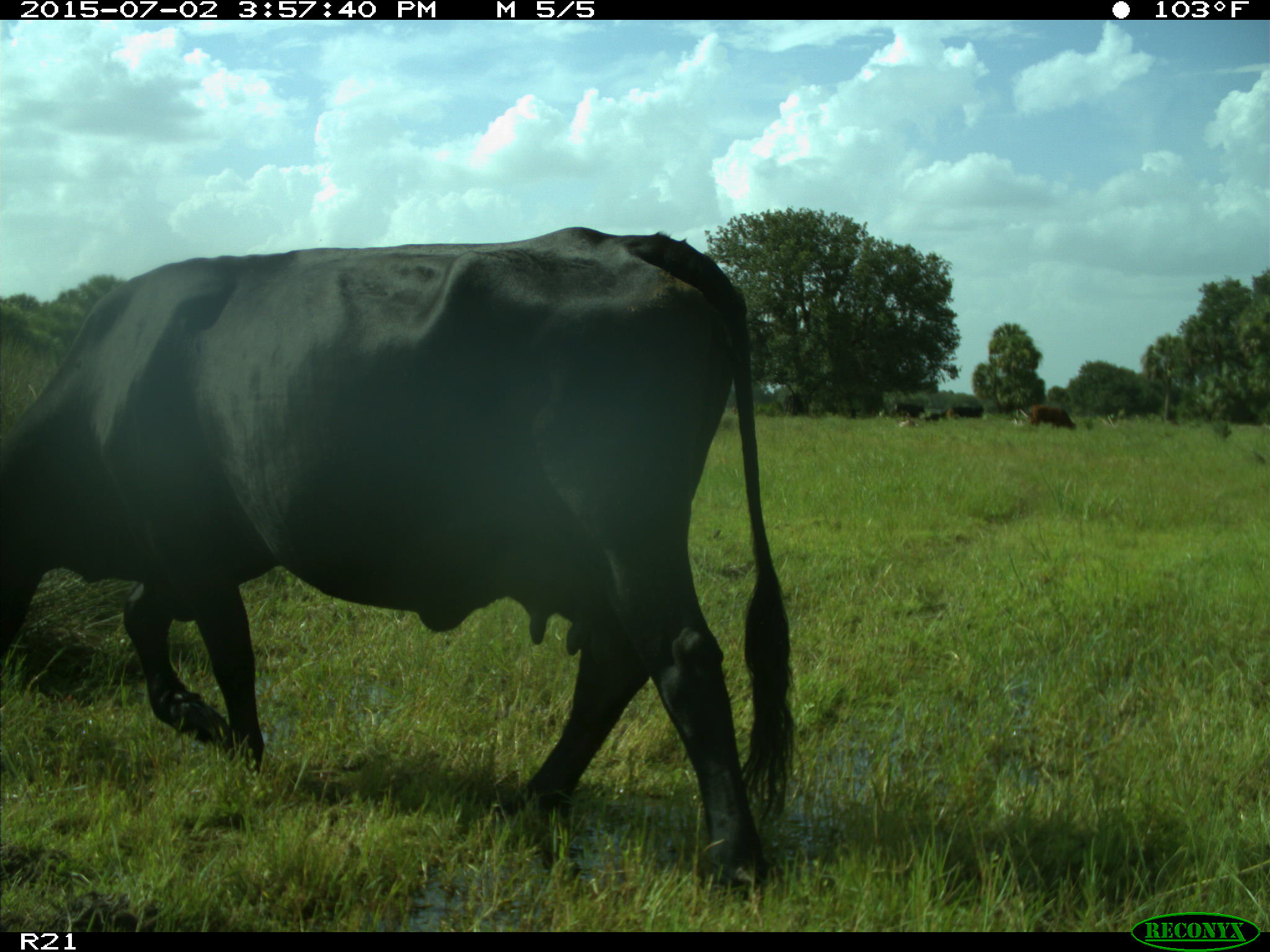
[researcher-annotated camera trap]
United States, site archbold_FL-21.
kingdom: Animalia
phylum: Chordata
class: Mammalia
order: Artiodactyla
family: Bovidae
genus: Bos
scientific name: Bos taurus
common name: domestic cow